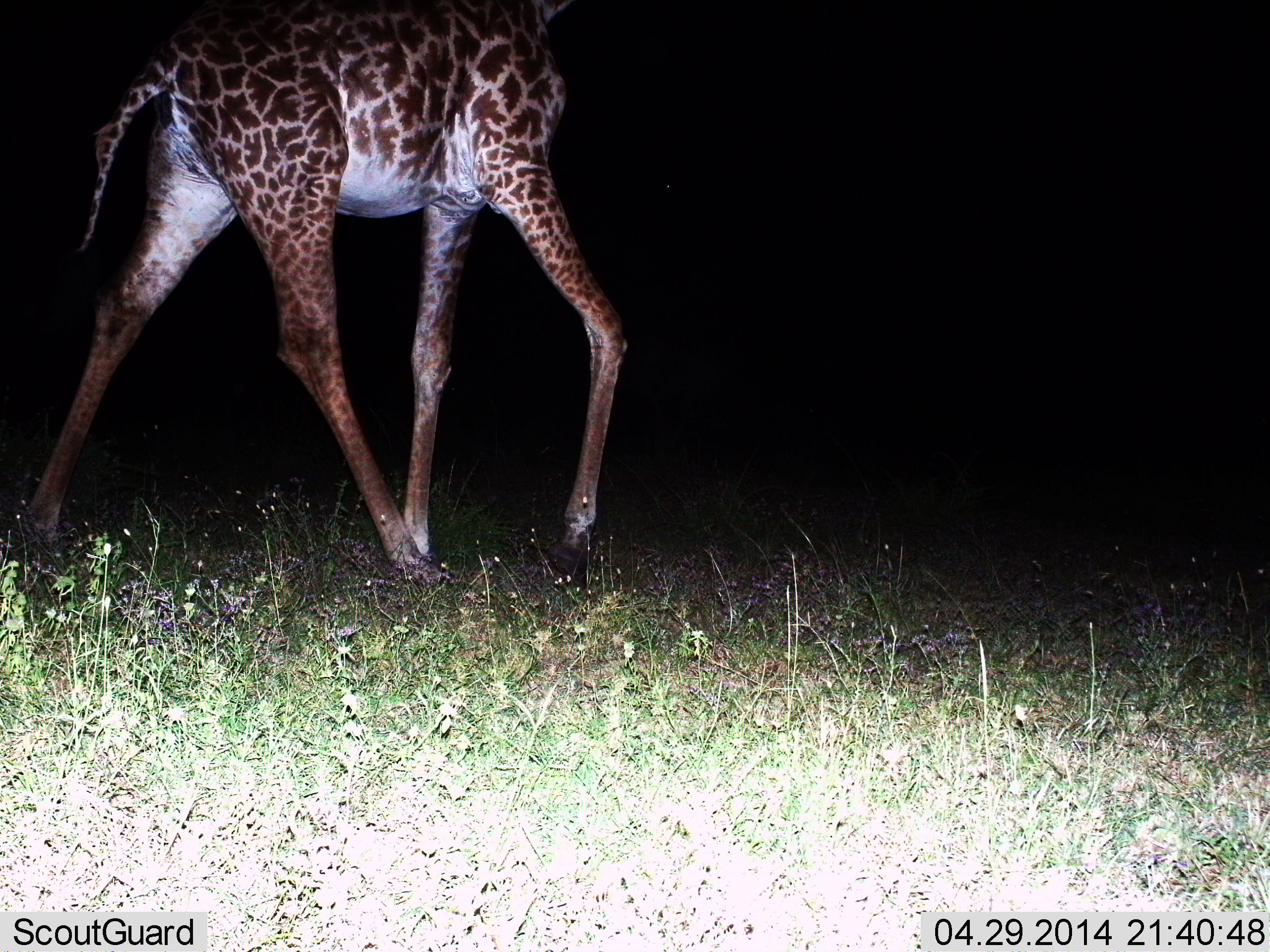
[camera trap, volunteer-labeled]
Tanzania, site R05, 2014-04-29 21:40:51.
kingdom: Animalia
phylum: Chordata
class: Mammalia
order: Artiodactyla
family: Giraffidae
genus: Giraffa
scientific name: Giraffa camelopardalis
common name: giraffe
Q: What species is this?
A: Giraffe (Giraffa camelopardalis).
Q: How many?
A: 1.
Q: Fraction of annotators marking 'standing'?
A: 0%.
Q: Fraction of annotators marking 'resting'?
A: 0%.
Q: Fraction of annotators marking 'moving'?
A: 100%.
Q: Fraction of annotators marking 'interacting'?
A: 0%.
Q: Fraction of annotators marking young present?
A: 0%.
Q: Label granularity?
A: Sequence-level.